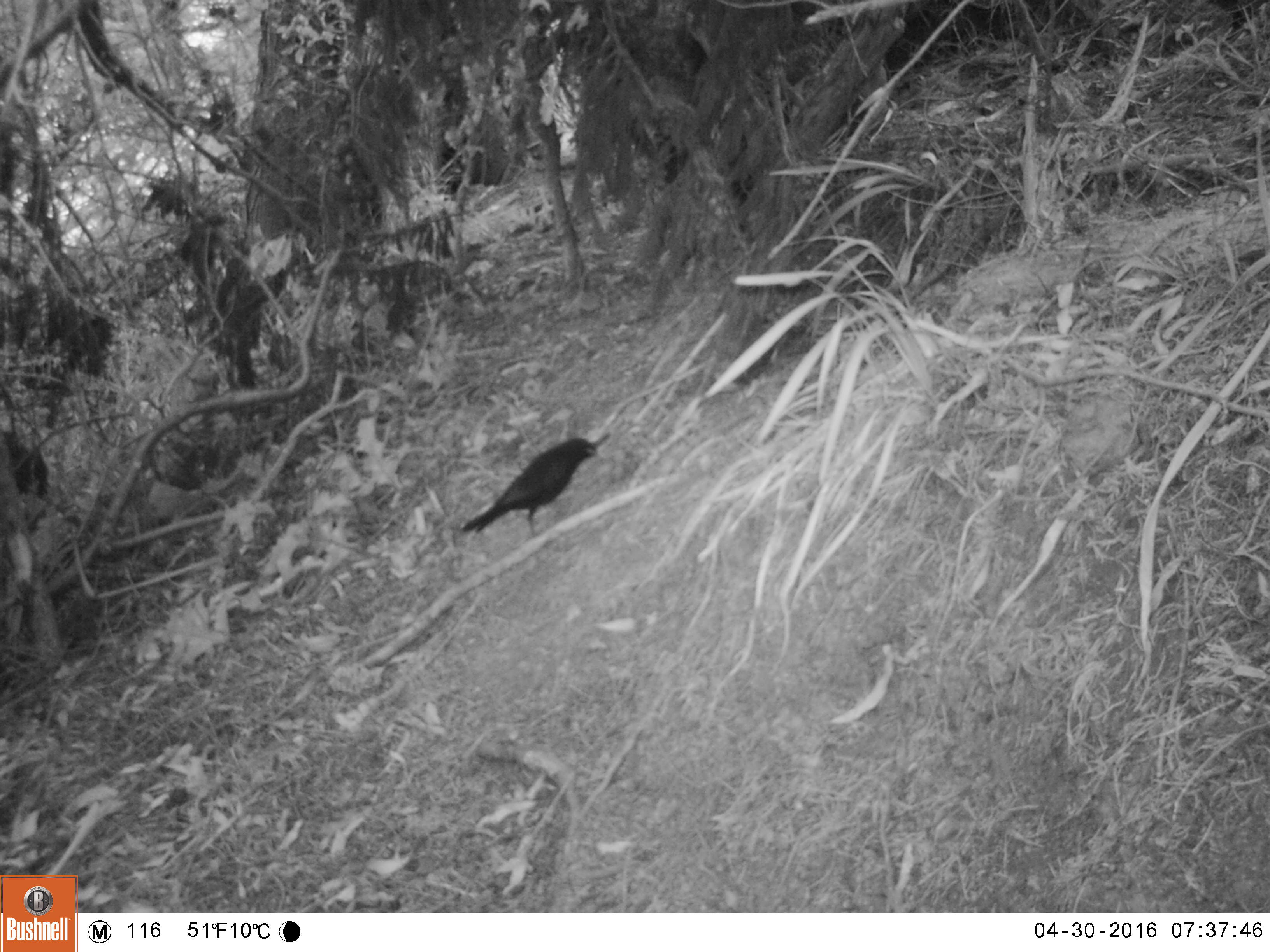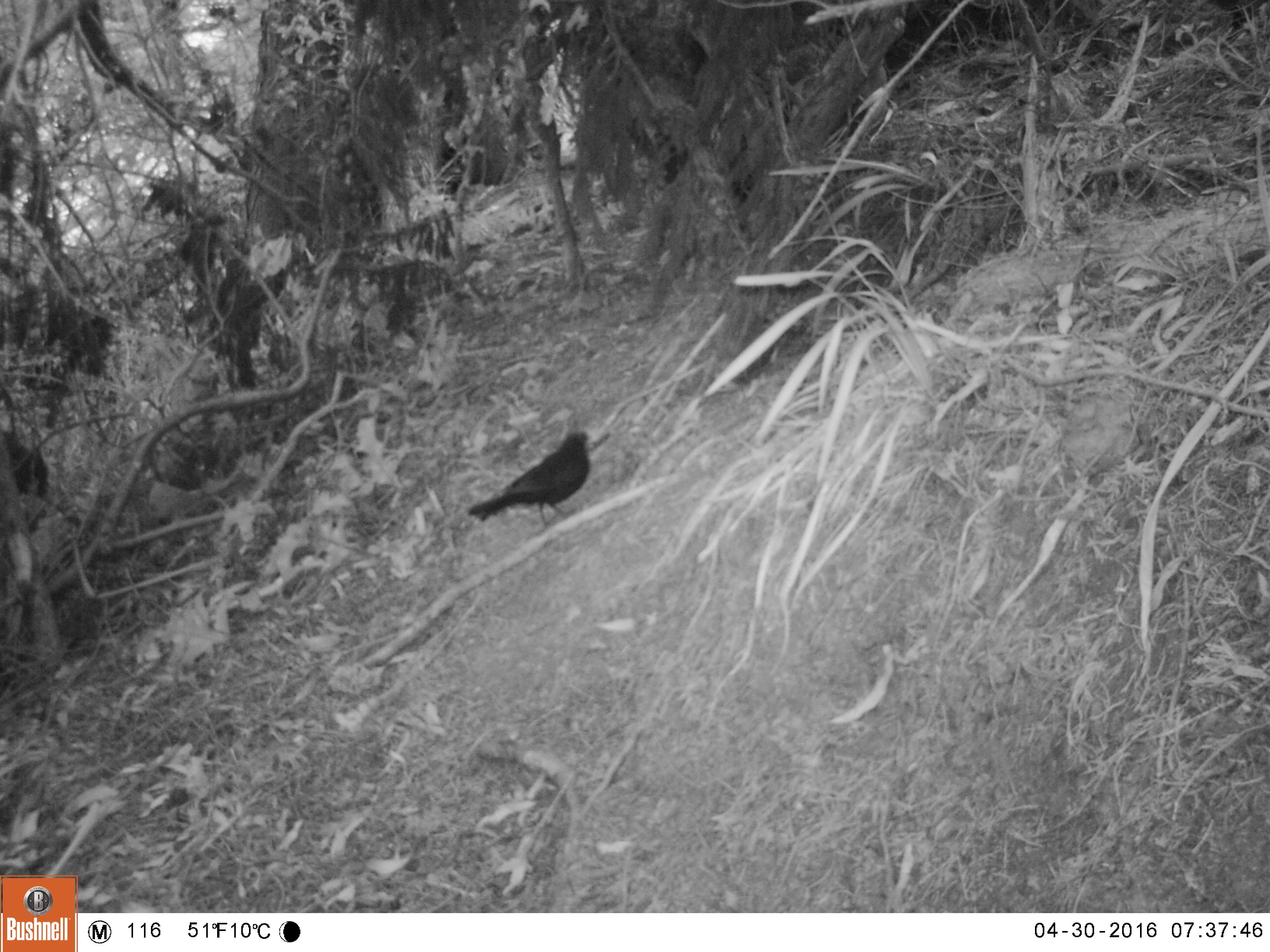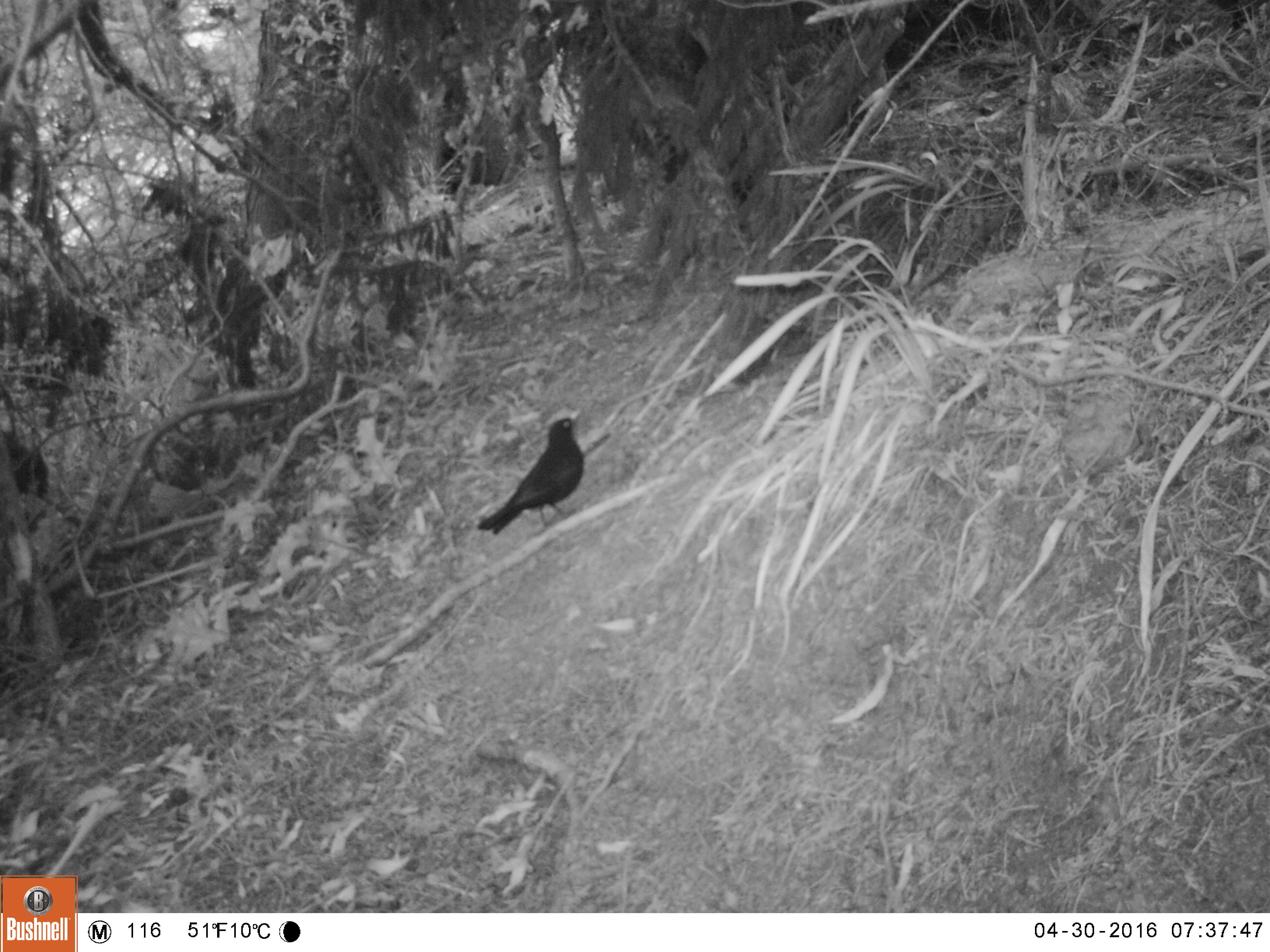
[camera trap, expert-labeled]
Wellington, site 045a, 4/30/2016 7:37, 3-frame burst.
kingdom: Animalia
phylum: Chordata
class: Aves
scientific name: Aves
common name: bird